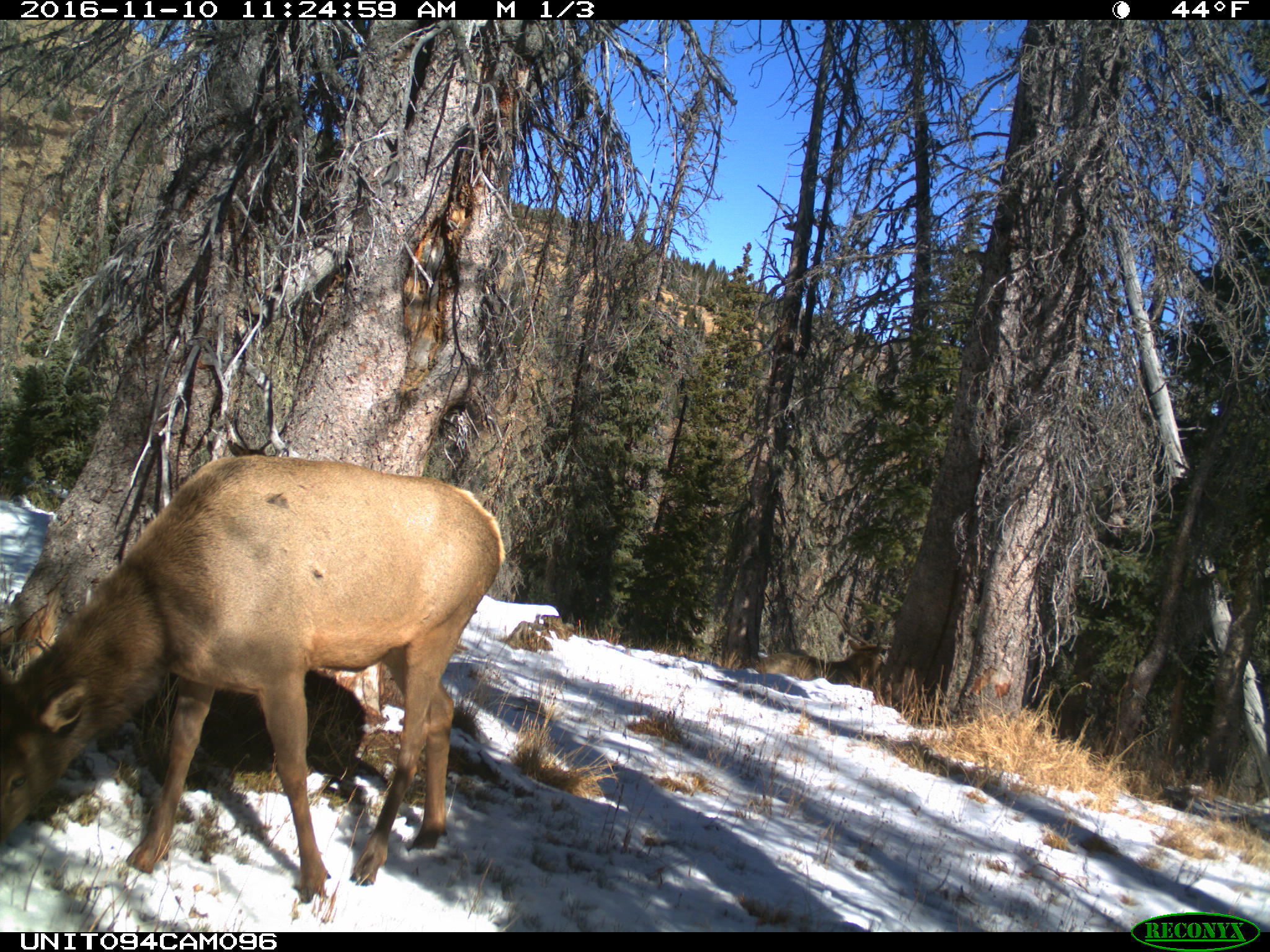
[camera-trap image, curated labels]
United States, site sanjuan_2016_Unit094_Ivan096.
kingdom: Animalia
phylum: Chordata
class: Mammalia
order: Artiodactyla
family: Cervidae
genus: Cervus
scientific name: Cervus elaphus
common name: red deer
Cervus elaphus (red deer).